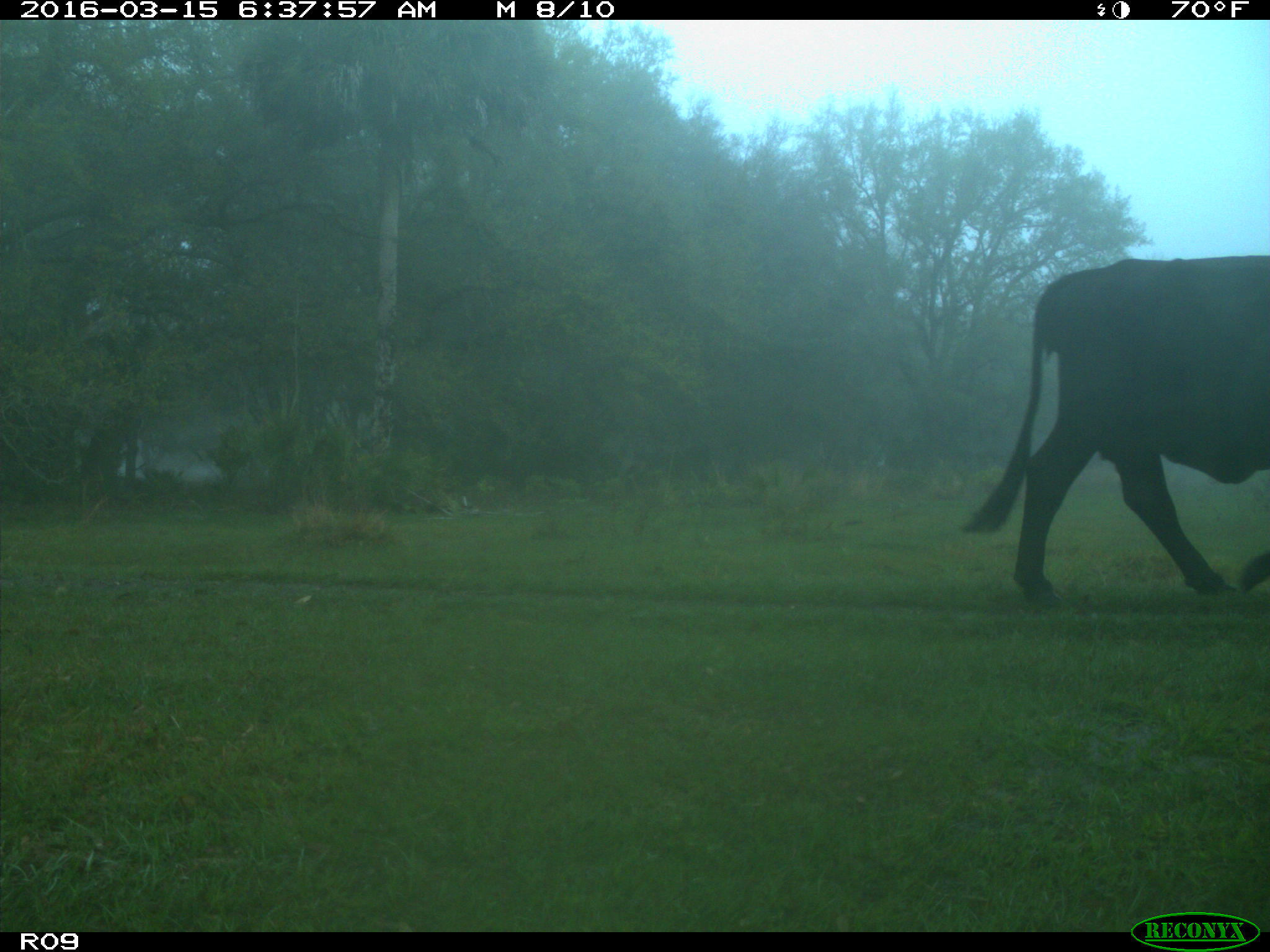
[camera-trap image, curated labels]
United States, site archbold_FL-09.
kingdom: Animalia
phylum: Chordata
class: Mammalia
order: Artiodactyla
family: Bovidae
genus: Bos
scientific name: Bos taurus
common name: domestic cow